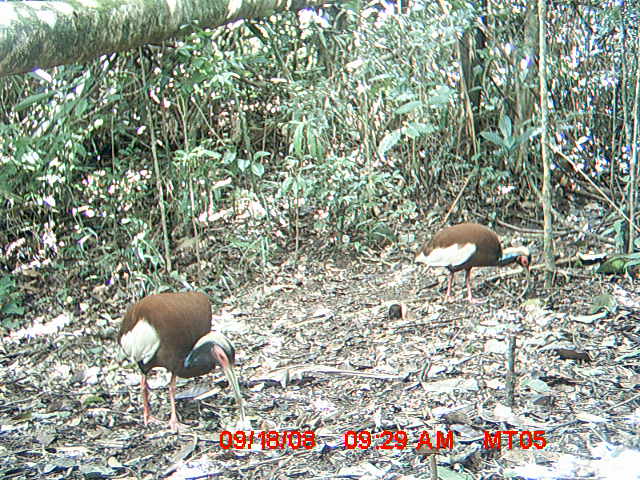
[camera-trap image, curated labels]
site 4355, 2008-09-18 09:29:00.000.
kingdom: Animalia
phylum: Chordata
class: Aves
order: Cuculiformes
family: Cuculidae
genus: Coua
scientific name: Coua serriana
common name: red-breasted coua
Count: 2.